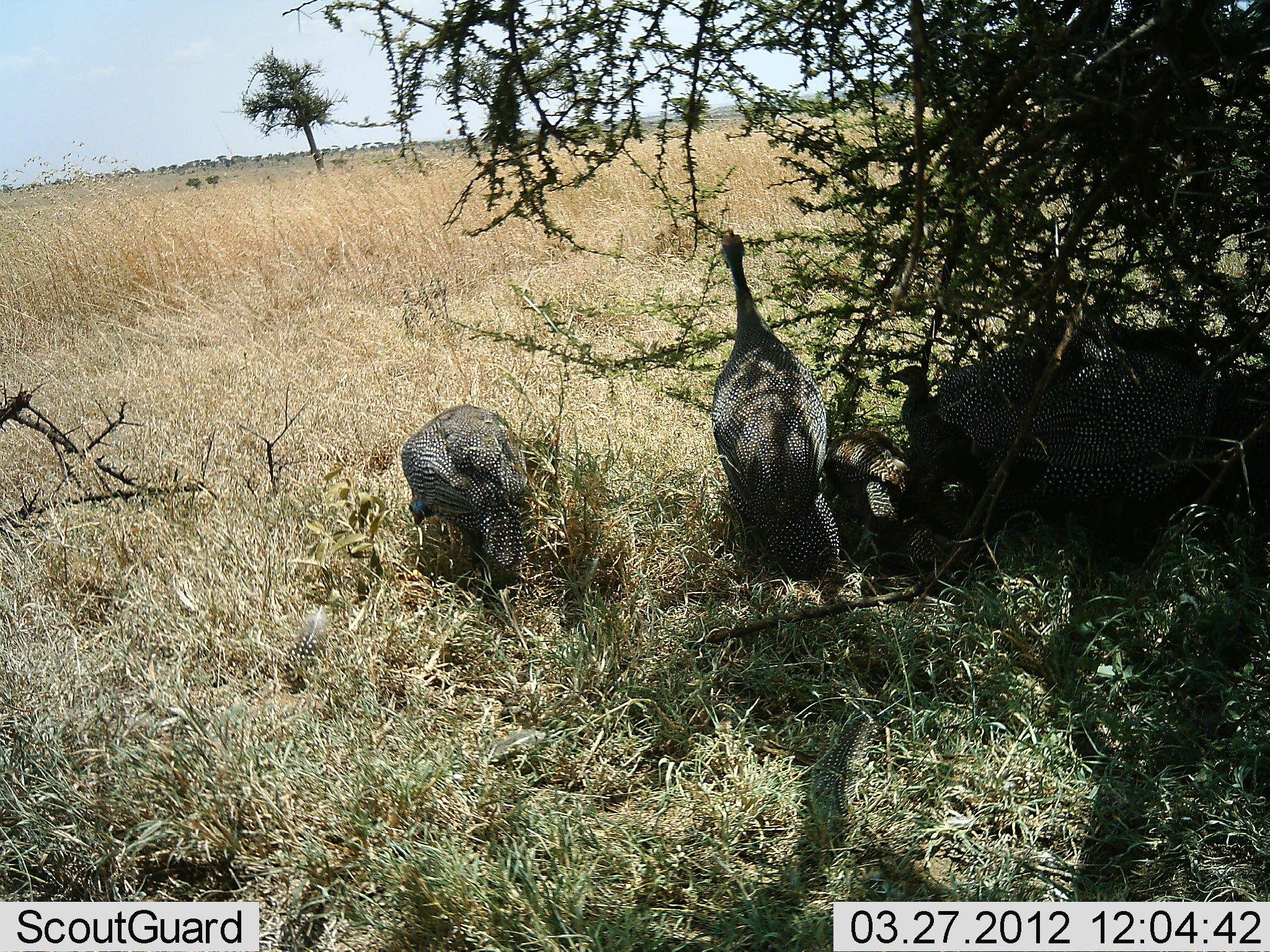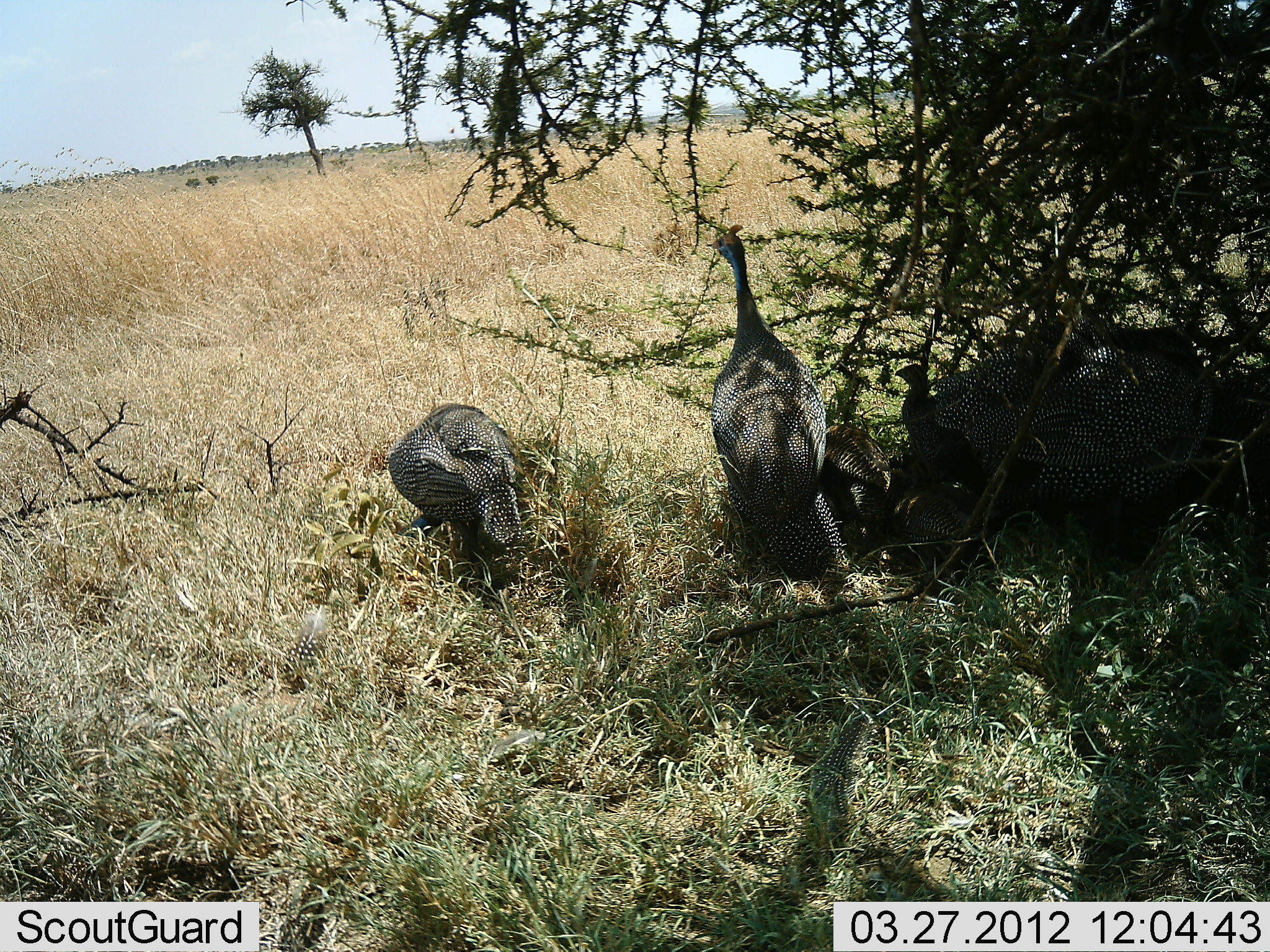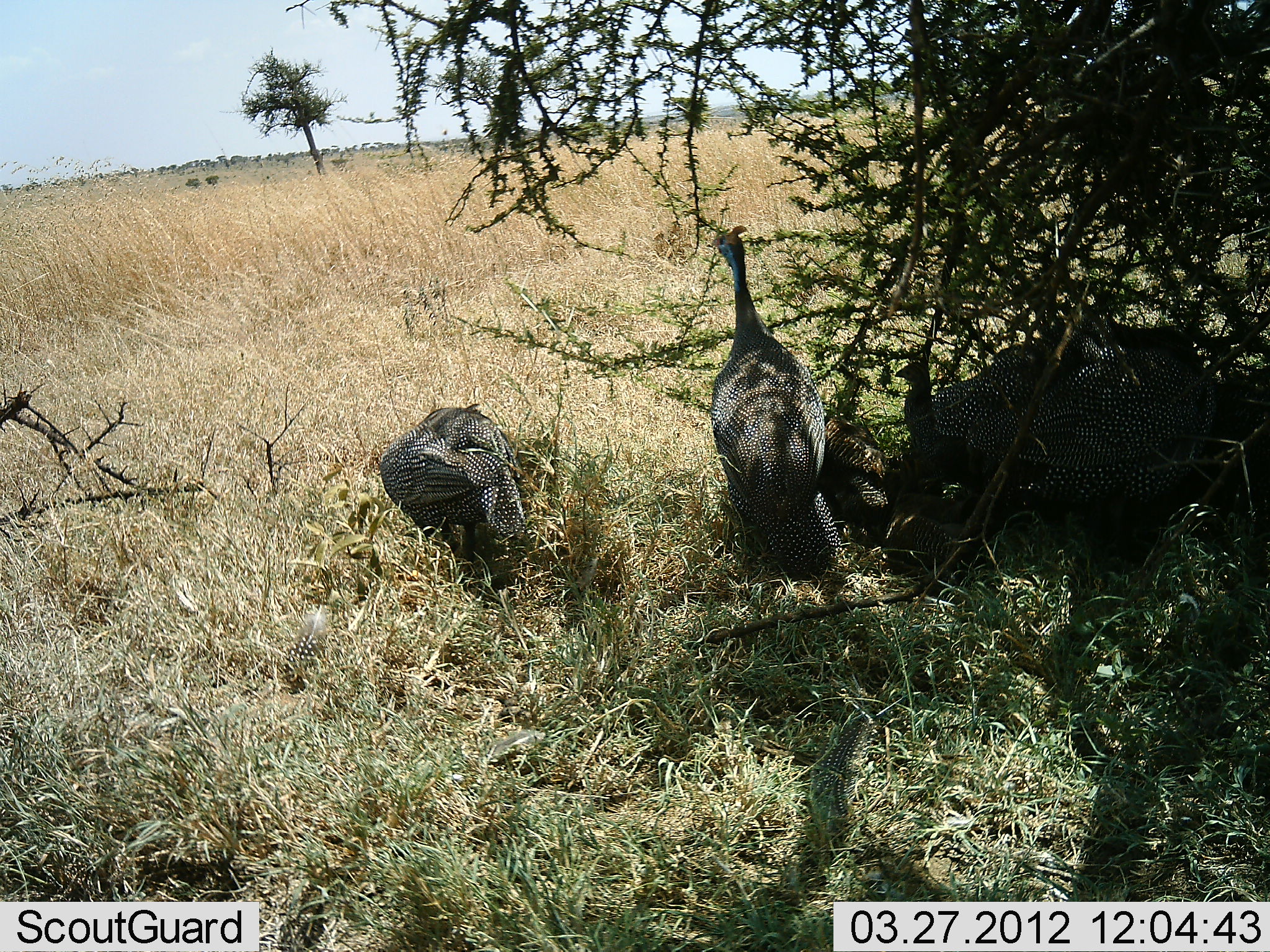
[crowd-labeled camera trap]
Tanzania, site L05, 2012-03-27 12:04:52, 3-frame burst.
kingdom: Animalia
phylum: Chordata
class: Aves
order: Galliformes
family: Numididae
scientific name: Numididae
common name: guinea fowl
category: guineafowl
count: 5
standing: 76%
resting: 38%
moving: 14%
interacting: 14%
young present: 29%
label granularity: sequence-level